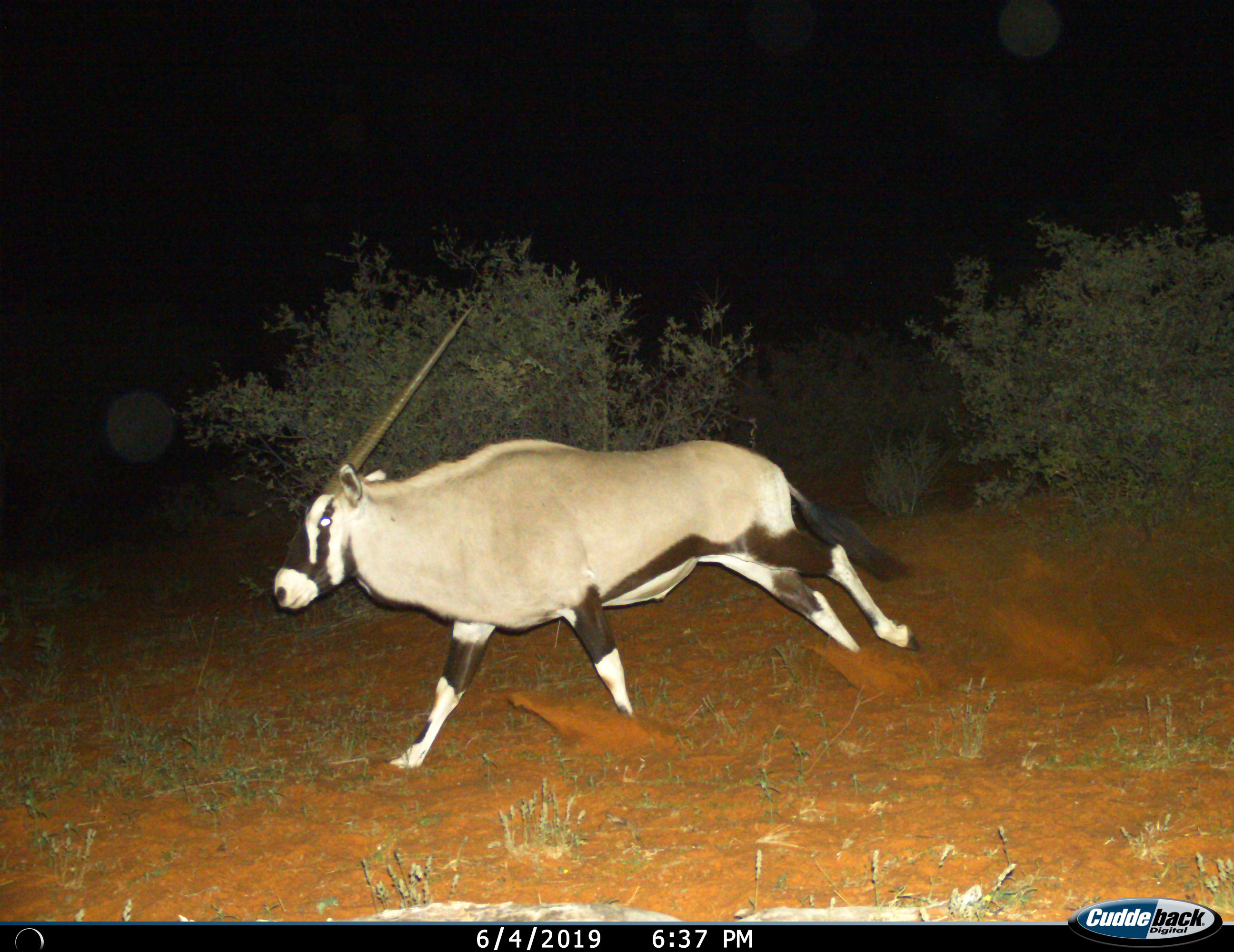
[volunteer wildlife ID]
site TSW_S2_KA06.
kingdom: Animalia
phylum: Chordata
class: Mammalia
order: Artiodactyla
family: Bovidae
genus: Oryx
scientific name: Oryx gazella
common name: gemsbok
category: oryx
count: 1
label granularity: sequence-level